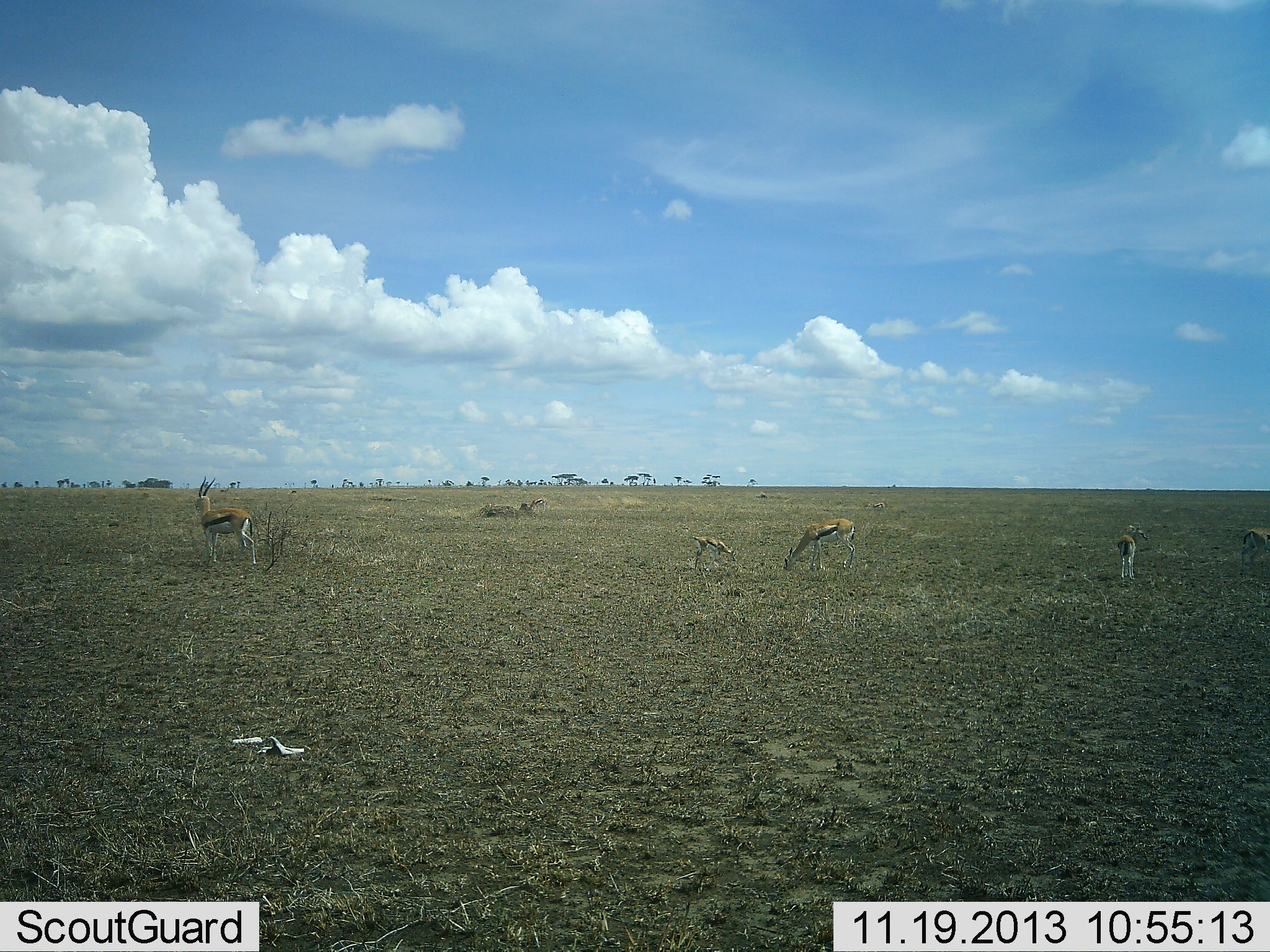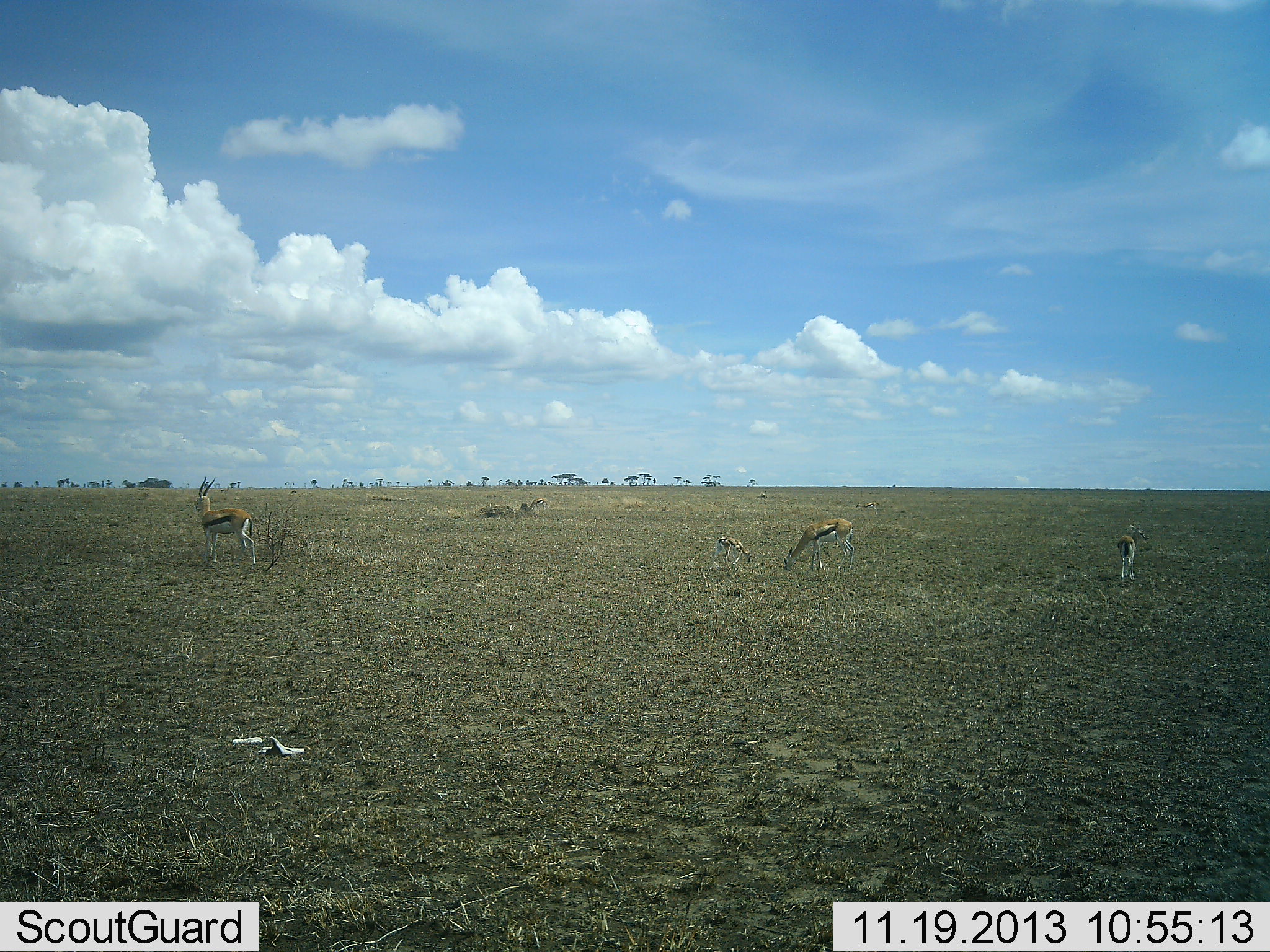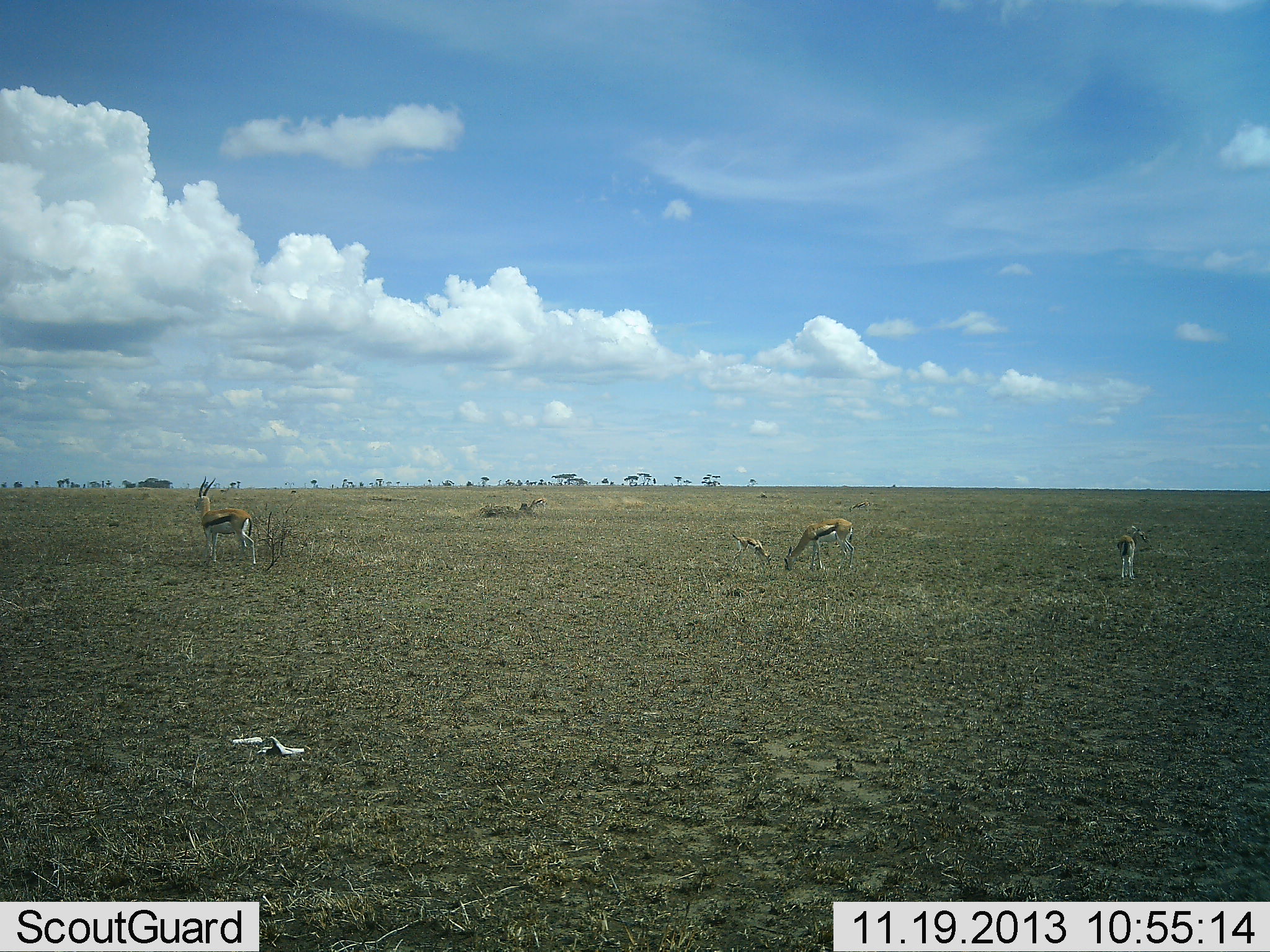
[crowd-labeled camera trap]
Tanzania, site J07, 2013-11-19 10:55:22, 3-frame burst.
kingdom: Animalia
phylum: Chordata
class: Mammalia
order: Artiodactyla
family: Bovidae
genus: Eudorcas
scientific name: Eudorcas thomsonii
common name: thomson's gazelle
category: gazellethomsons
Gazellethomsons (thomson's gazelle) (Eudorcas thomsonii), count 4. Behavior (volunteer vote fractions): standing 70%, resting 10%, moving 20%, interacting 0%. Young present (vote fraction): 80%. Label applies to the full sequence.